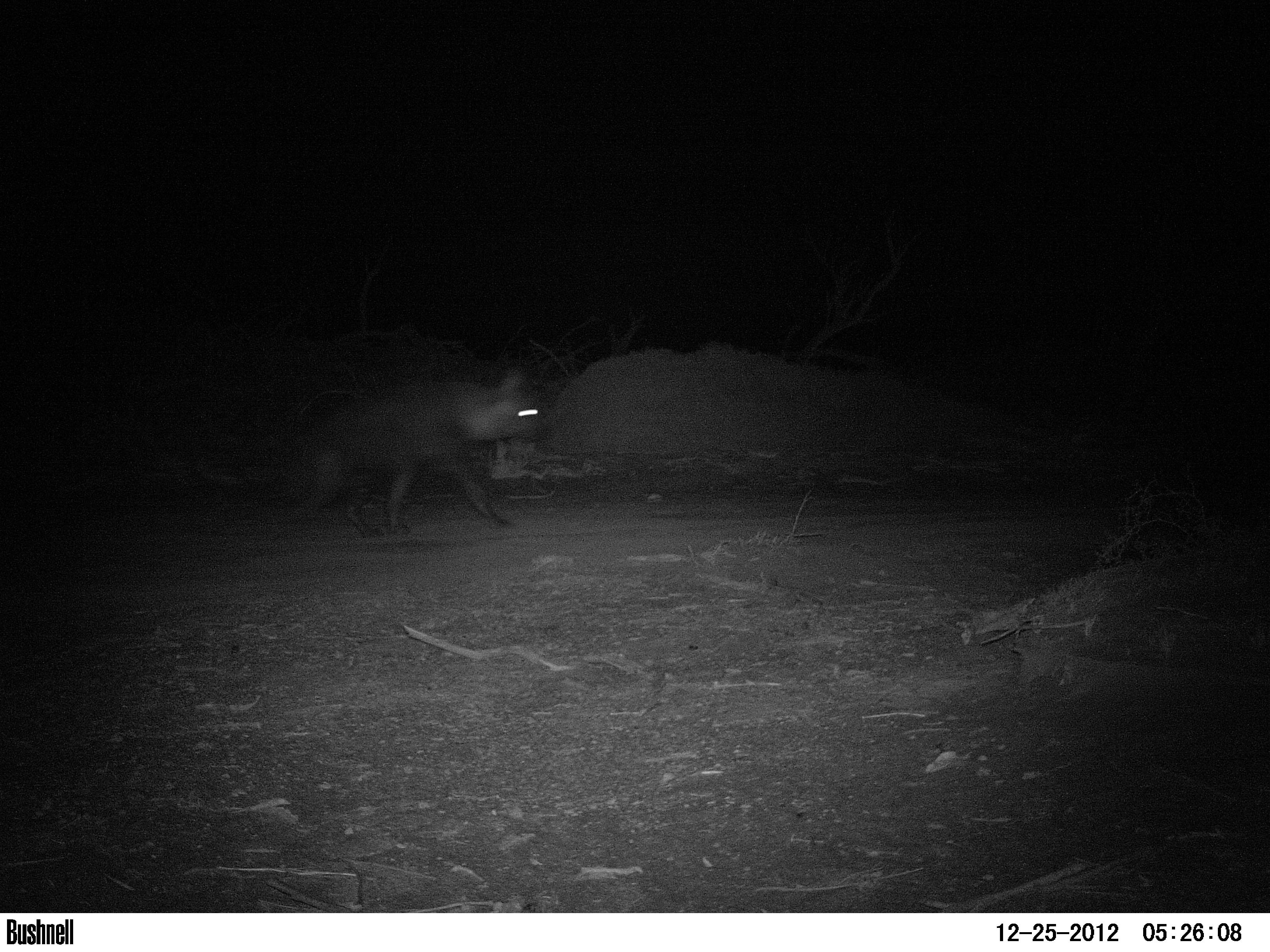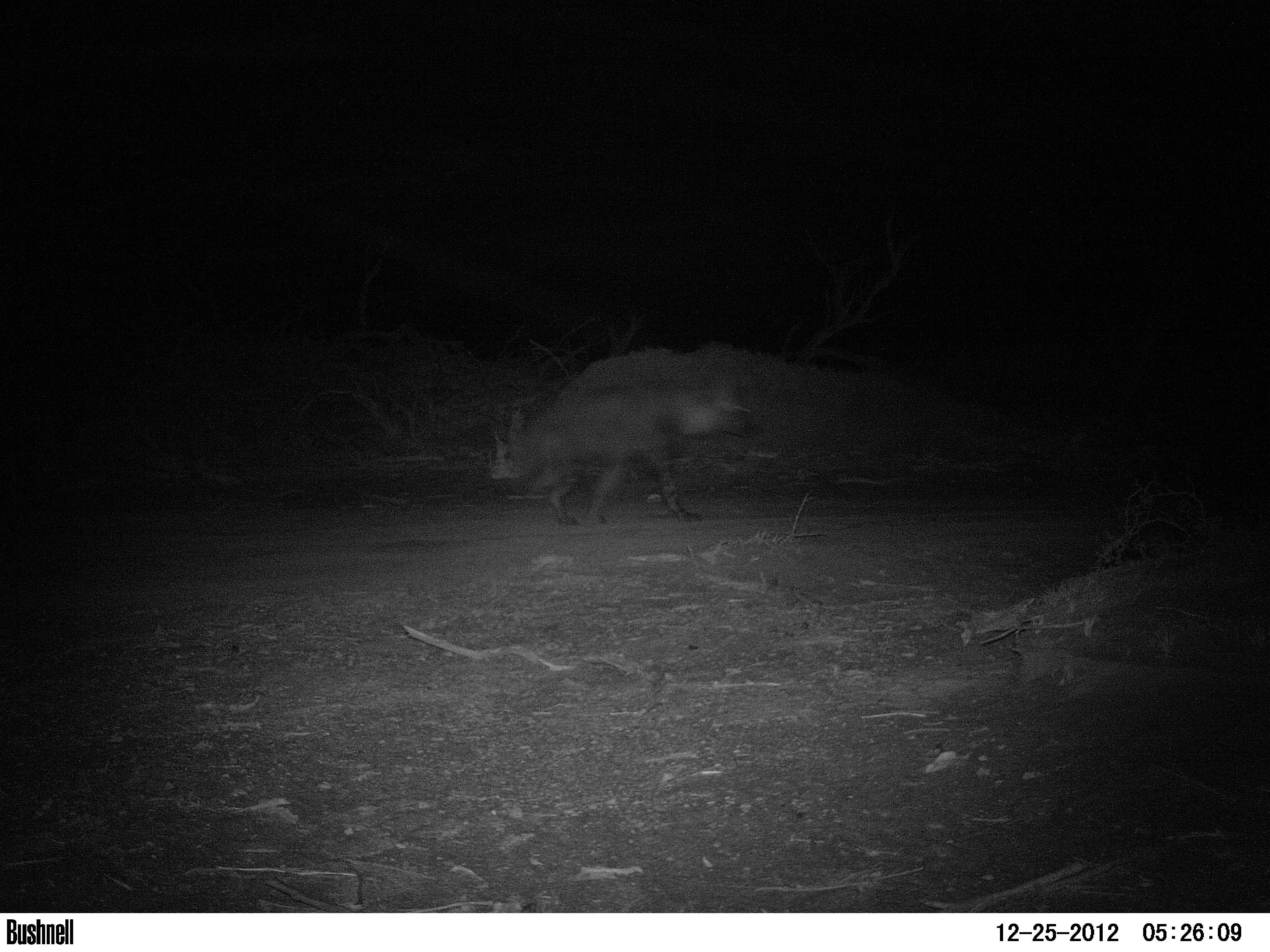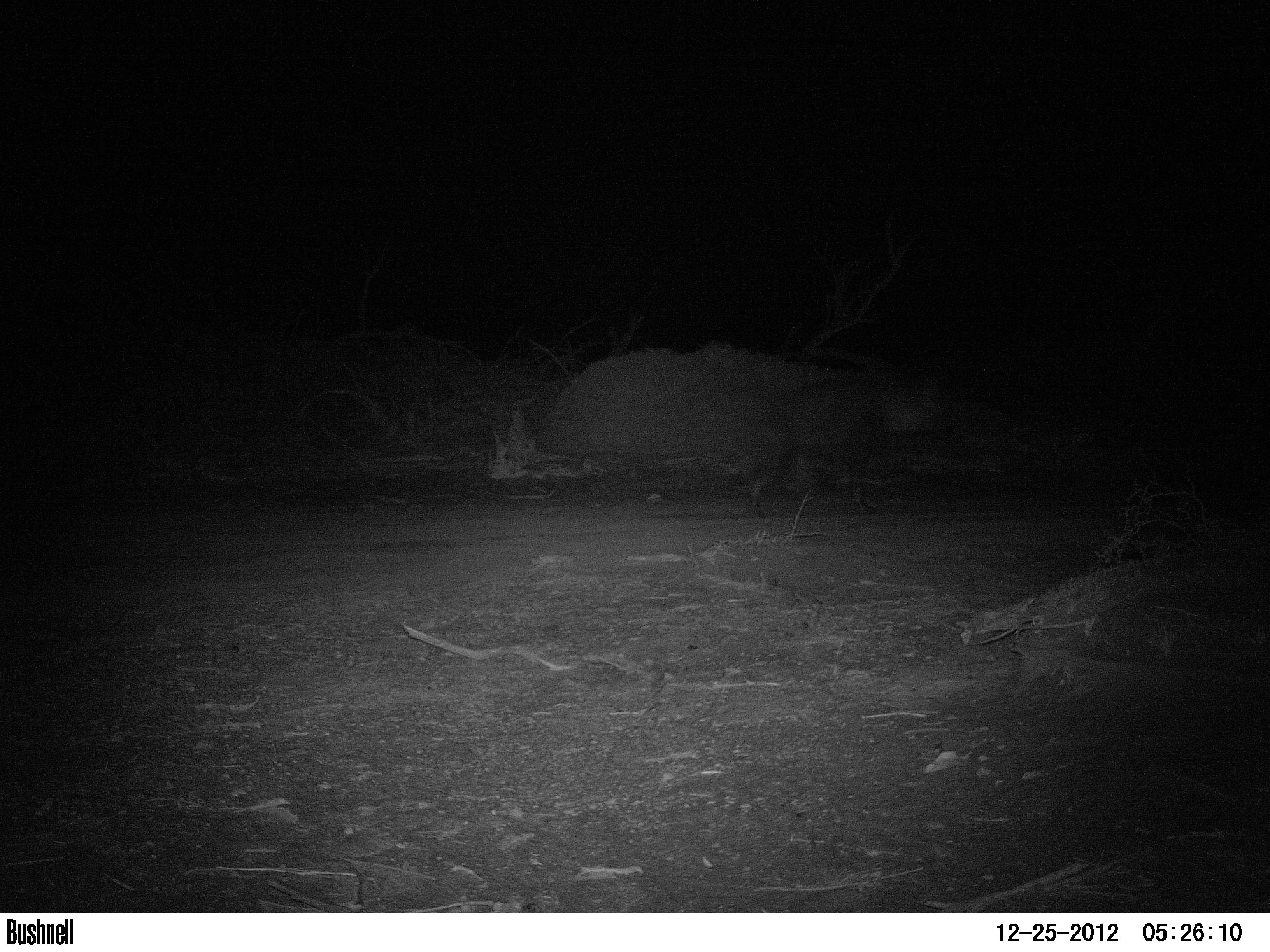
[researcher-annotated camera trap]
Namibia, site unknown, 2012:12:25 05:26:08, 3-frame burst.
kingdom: Animalia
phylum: Chordata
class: Mammalia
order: Carnivora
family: Hyaenidae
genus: Parahyaena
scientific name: Parahyaena brunnea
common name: brown hyena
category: hyaena brunnea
Hyaena brunnea (brown hyena) (Parahyaena brunnea).